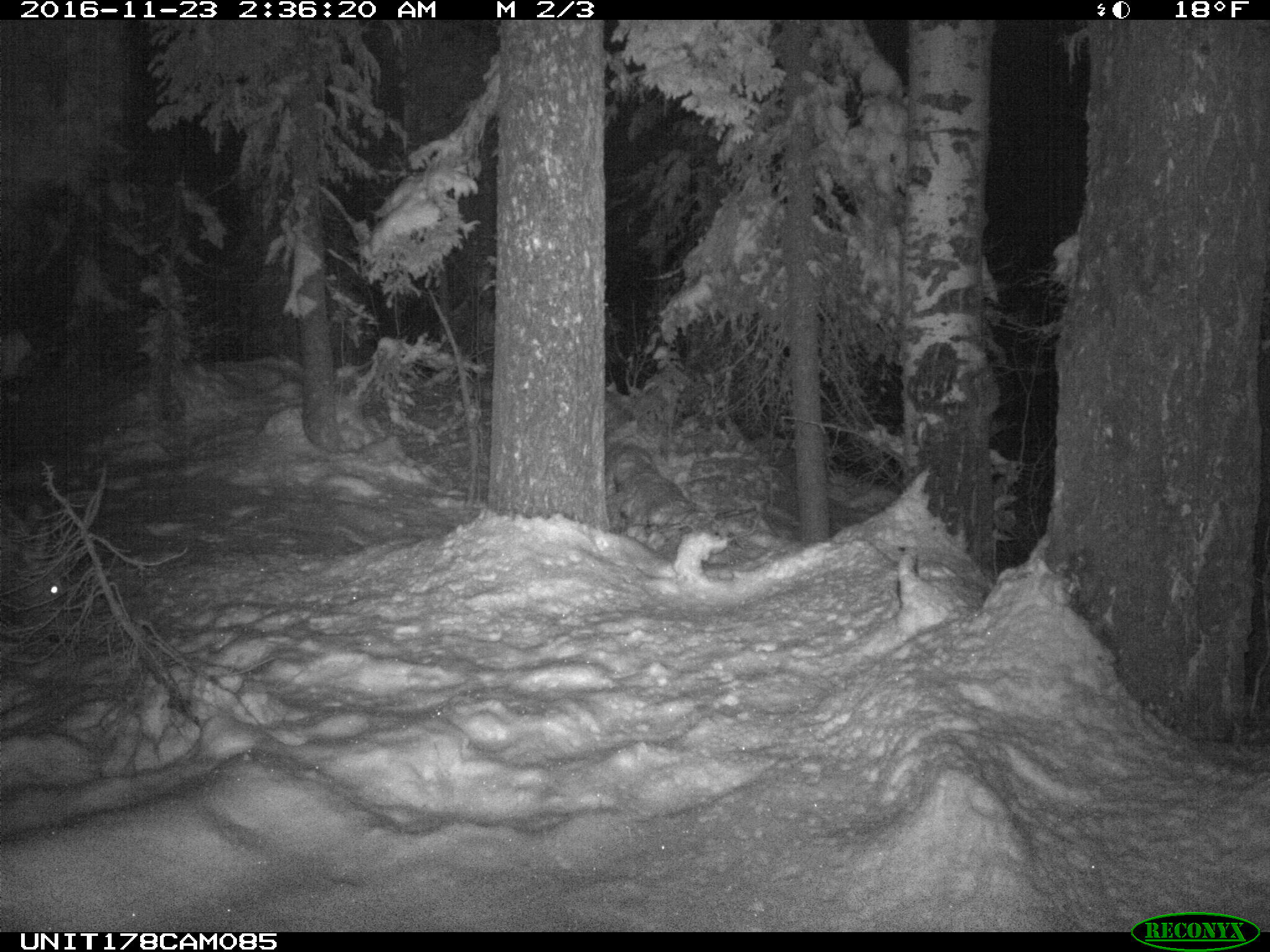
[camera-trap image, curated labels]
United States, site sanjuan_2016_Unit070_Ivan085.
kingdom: Animalia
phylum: Chordata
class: Mammalia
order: Artiodactyla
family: Cervidae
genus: Cervus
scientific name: Cervus elaphus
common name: red deer